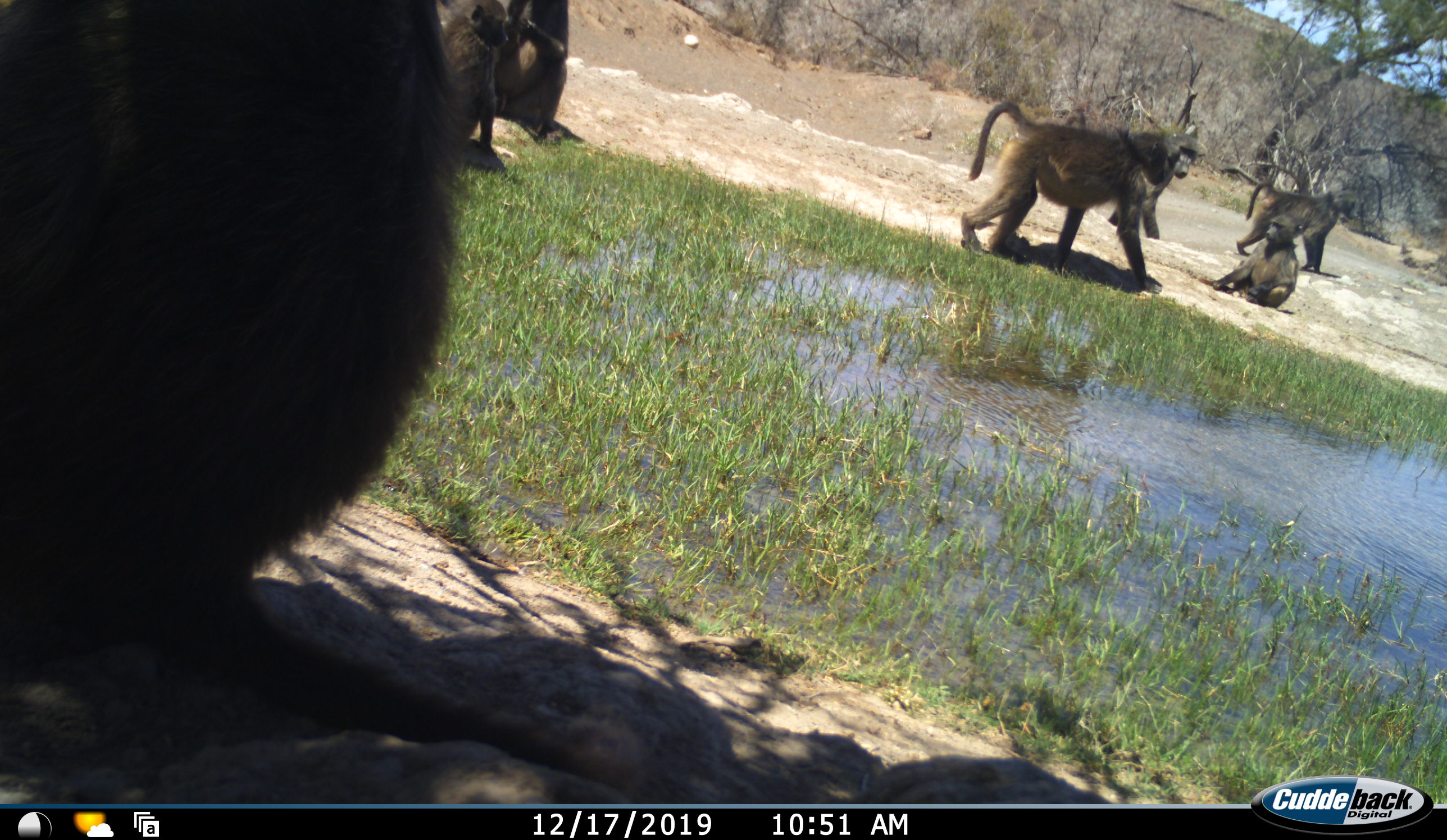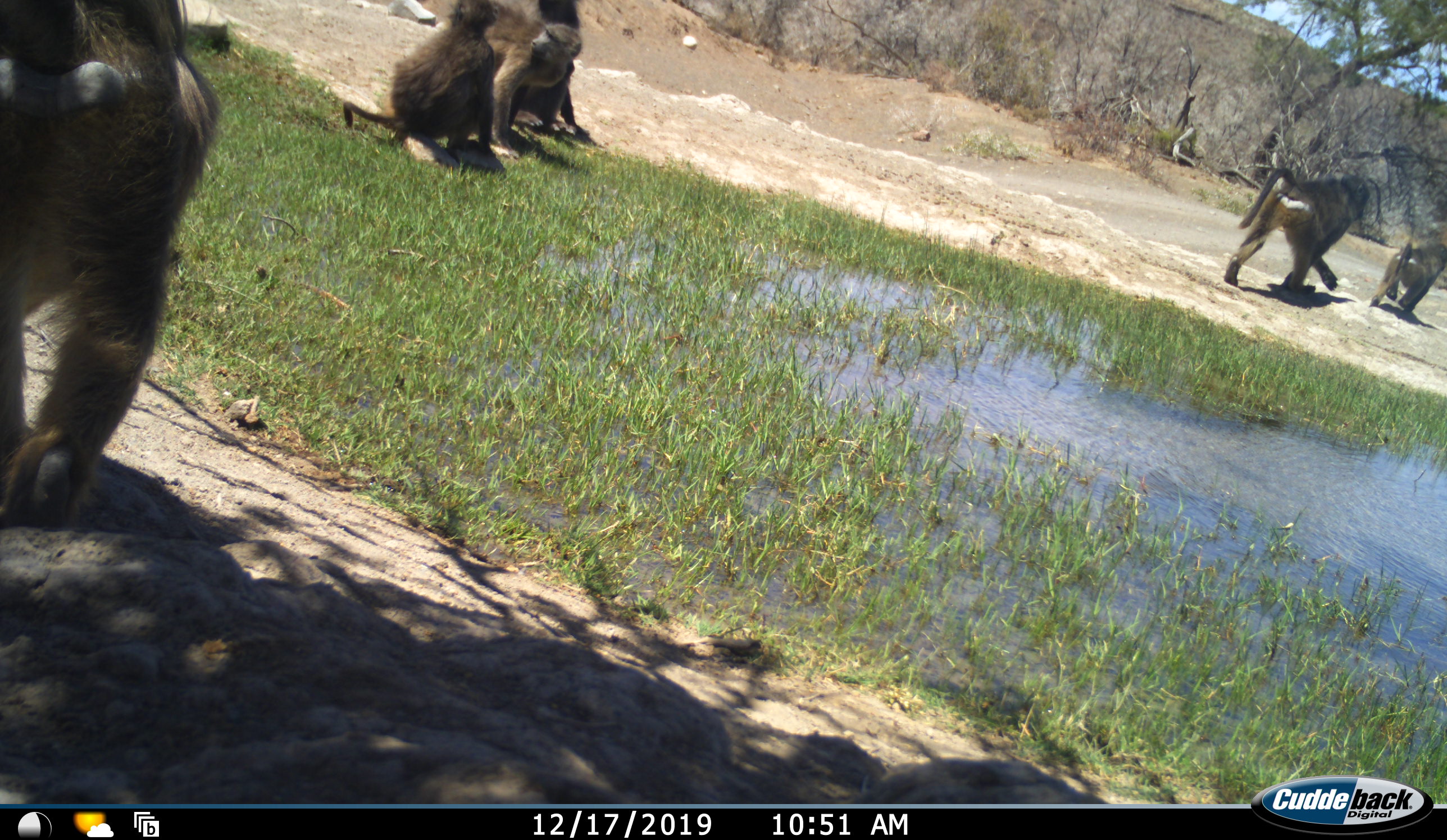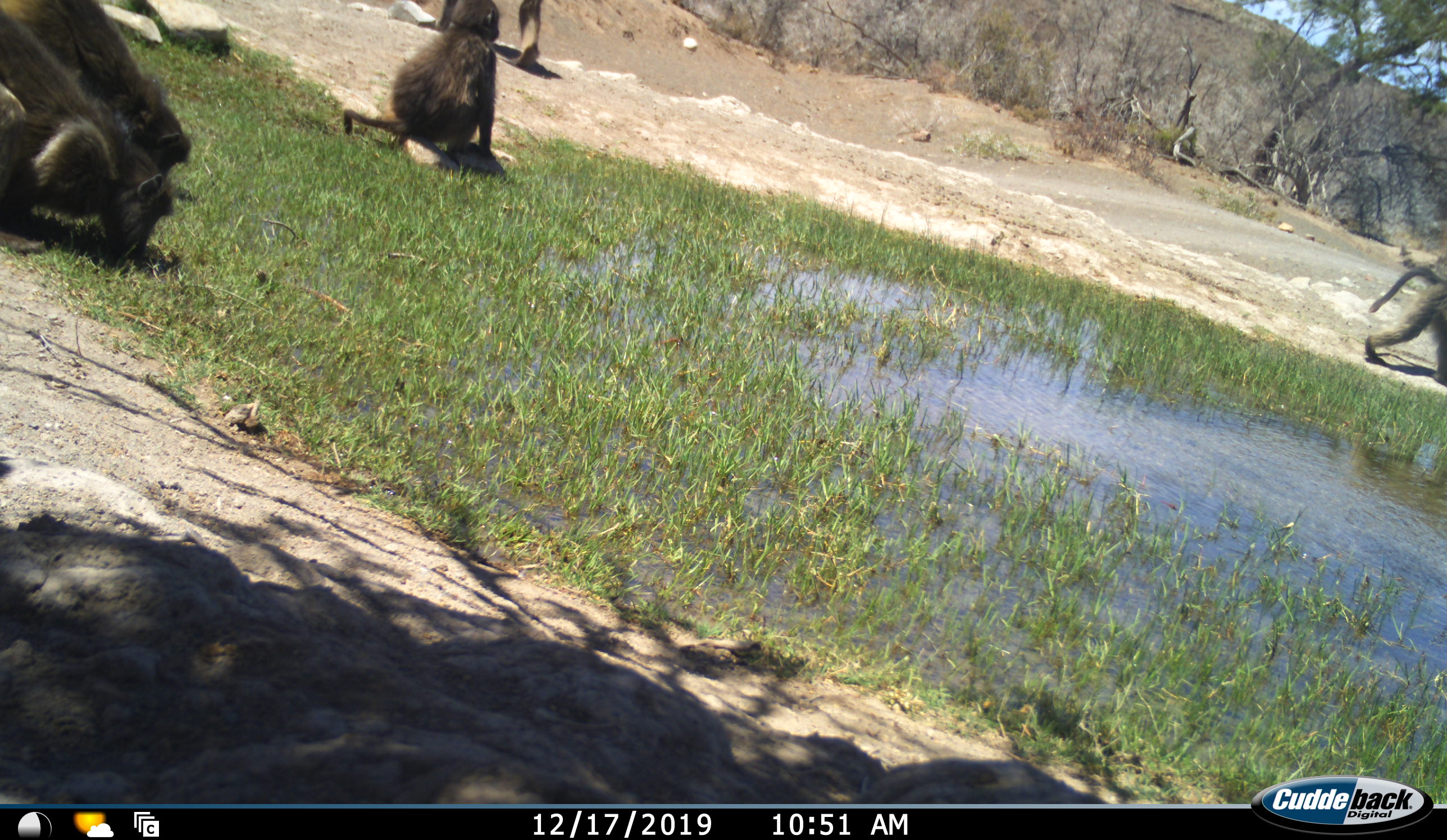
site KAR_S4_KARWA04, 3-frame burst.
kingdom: Animalia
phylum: Chordata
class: Mammalia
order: Primates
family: Cercopithecidae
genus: Papio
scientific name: Papio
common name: baboon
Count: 8.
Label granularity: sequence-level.